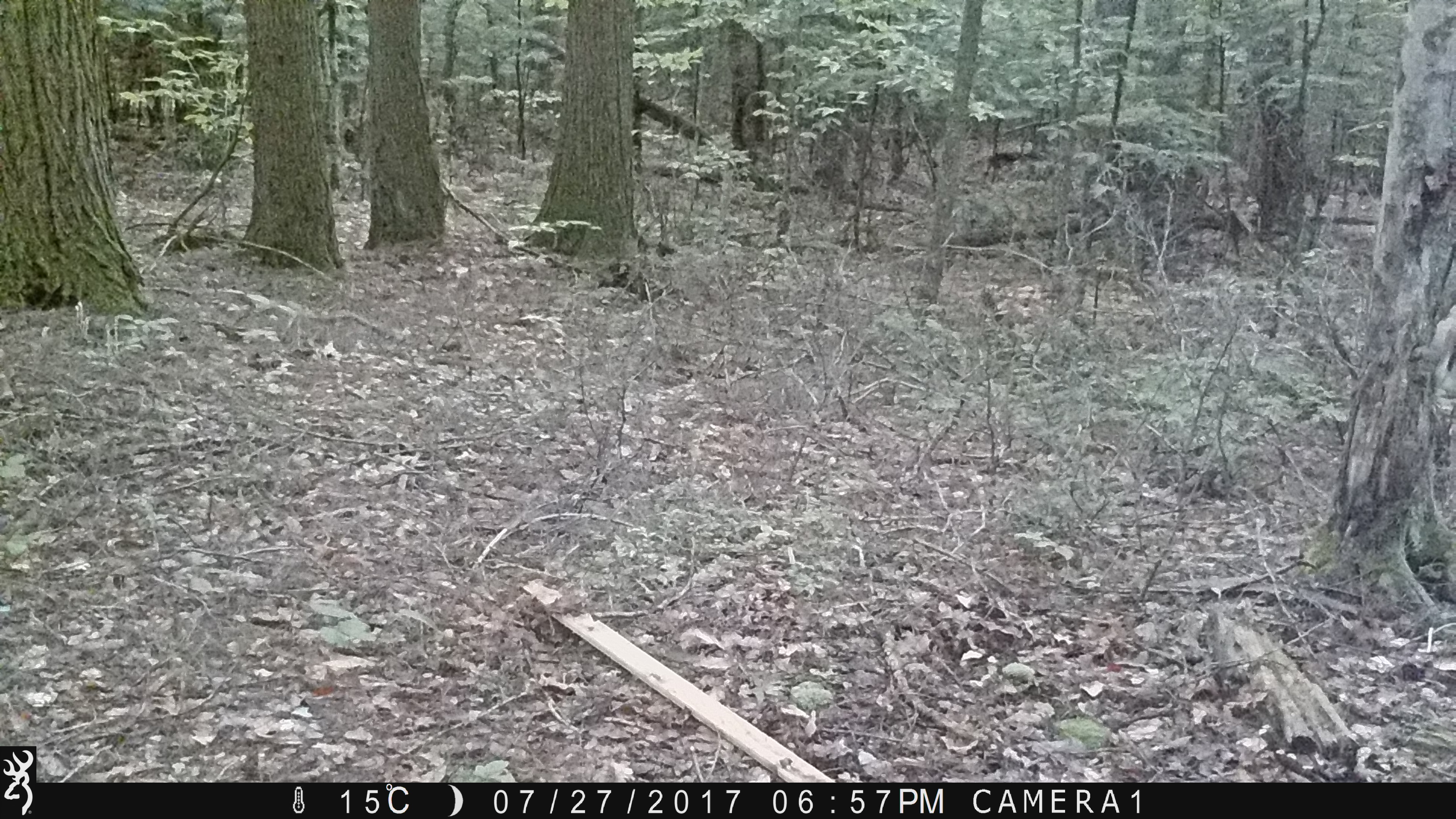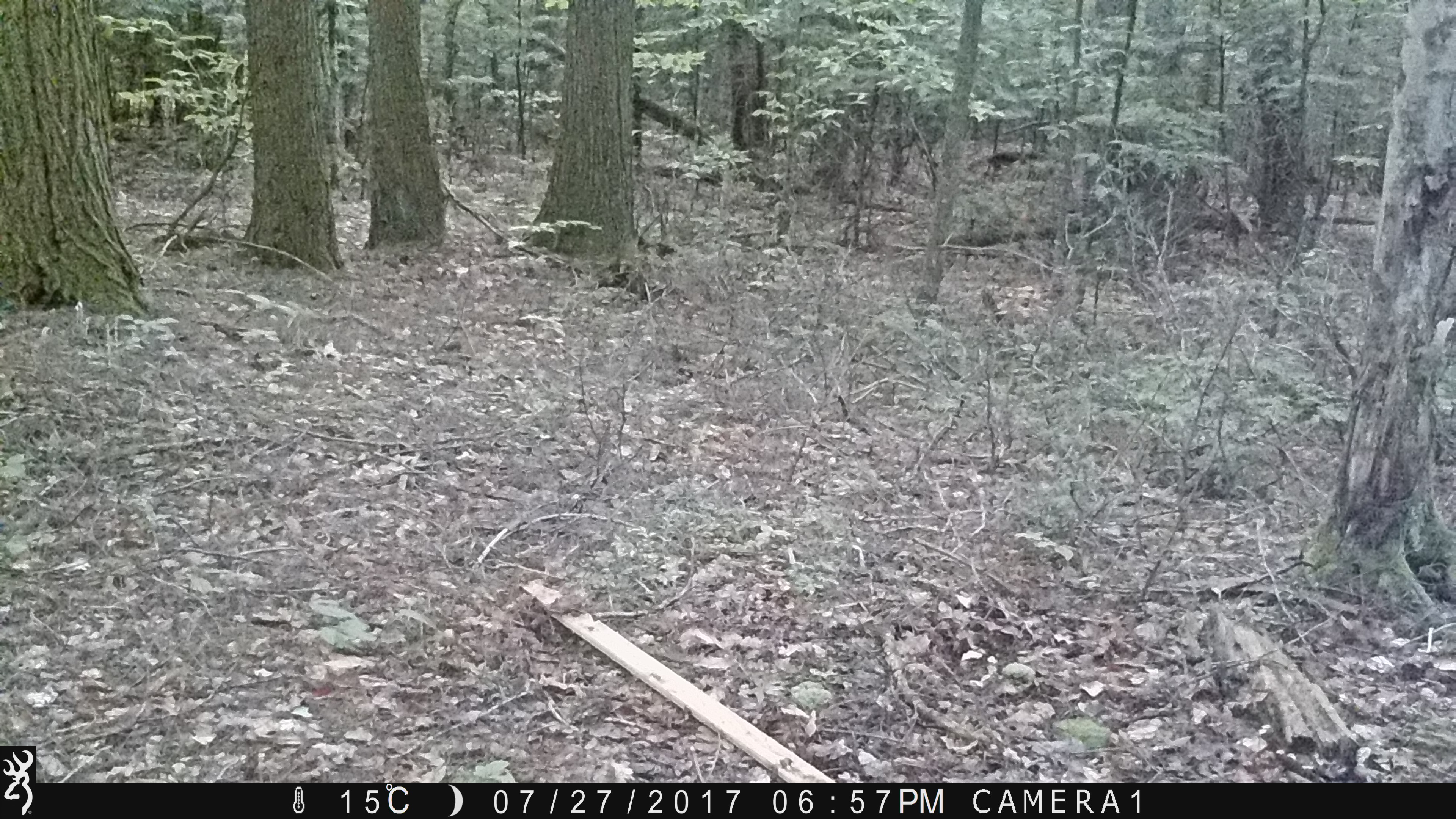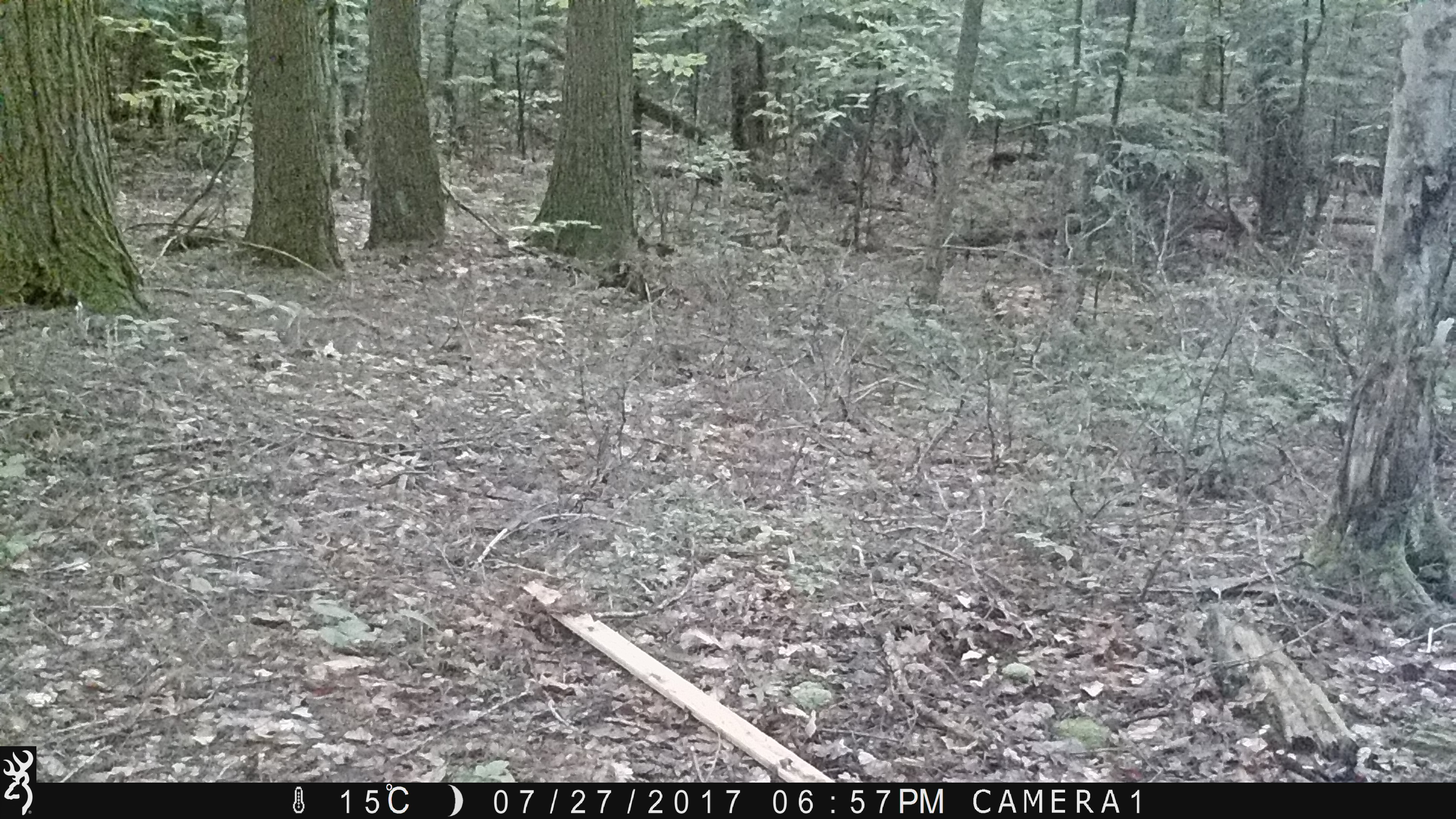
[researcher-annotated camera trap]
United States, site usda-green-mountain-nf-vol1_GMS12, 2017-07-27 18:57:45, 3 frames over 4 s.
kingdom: Animalia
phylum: Chordata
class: Mammalia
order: Artiodactyla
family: Cervidae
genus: Odocoileus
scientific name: Odocoileus virginianus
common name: white-tailed deer